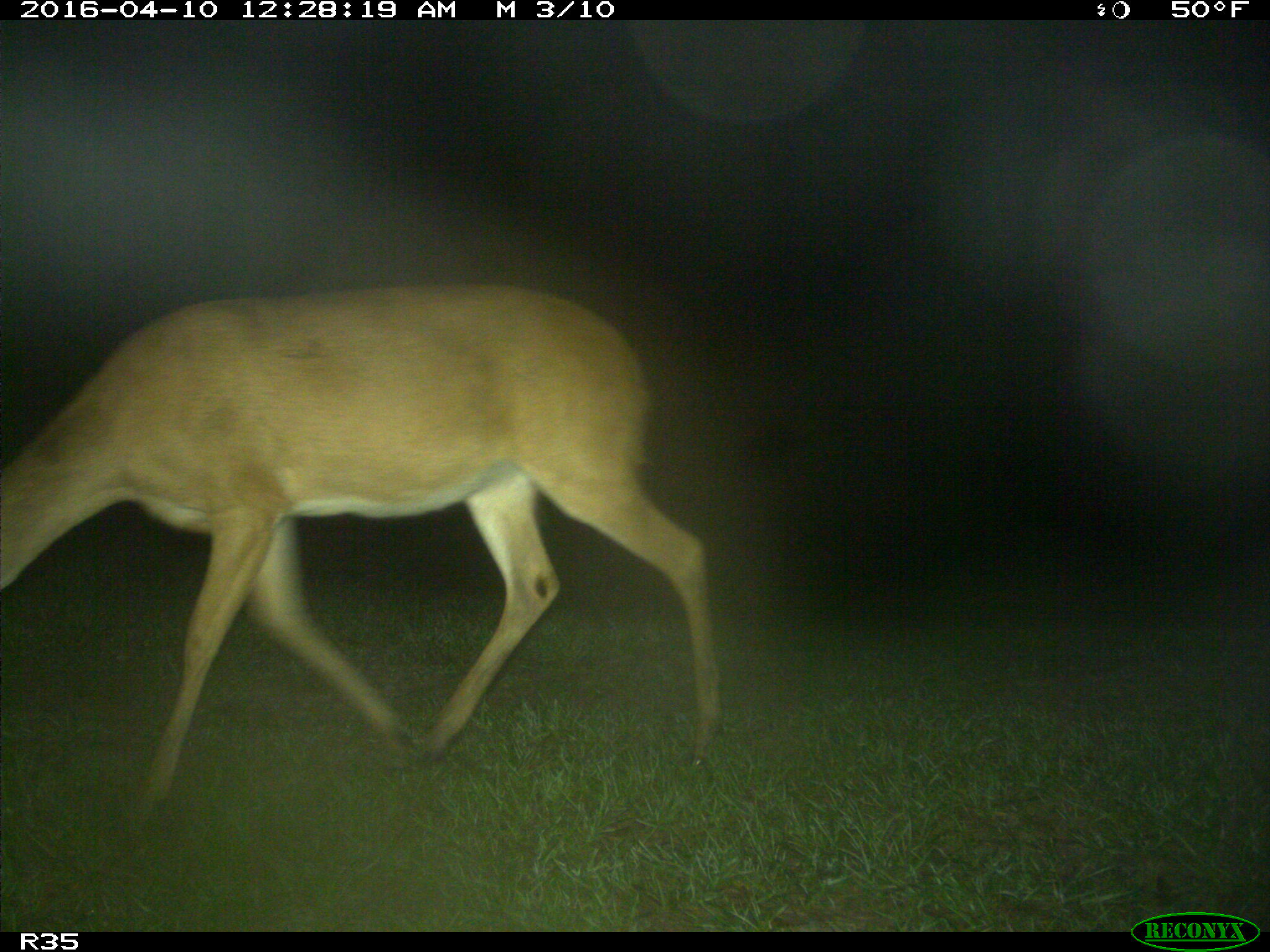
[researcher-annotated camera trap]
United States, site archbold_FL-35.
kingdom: Animalia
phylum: Chordata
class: Mammalia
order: Artiodactyla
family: Cervidae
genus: Odocoileus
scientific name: Odocoileus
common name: deer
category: unidentified deer